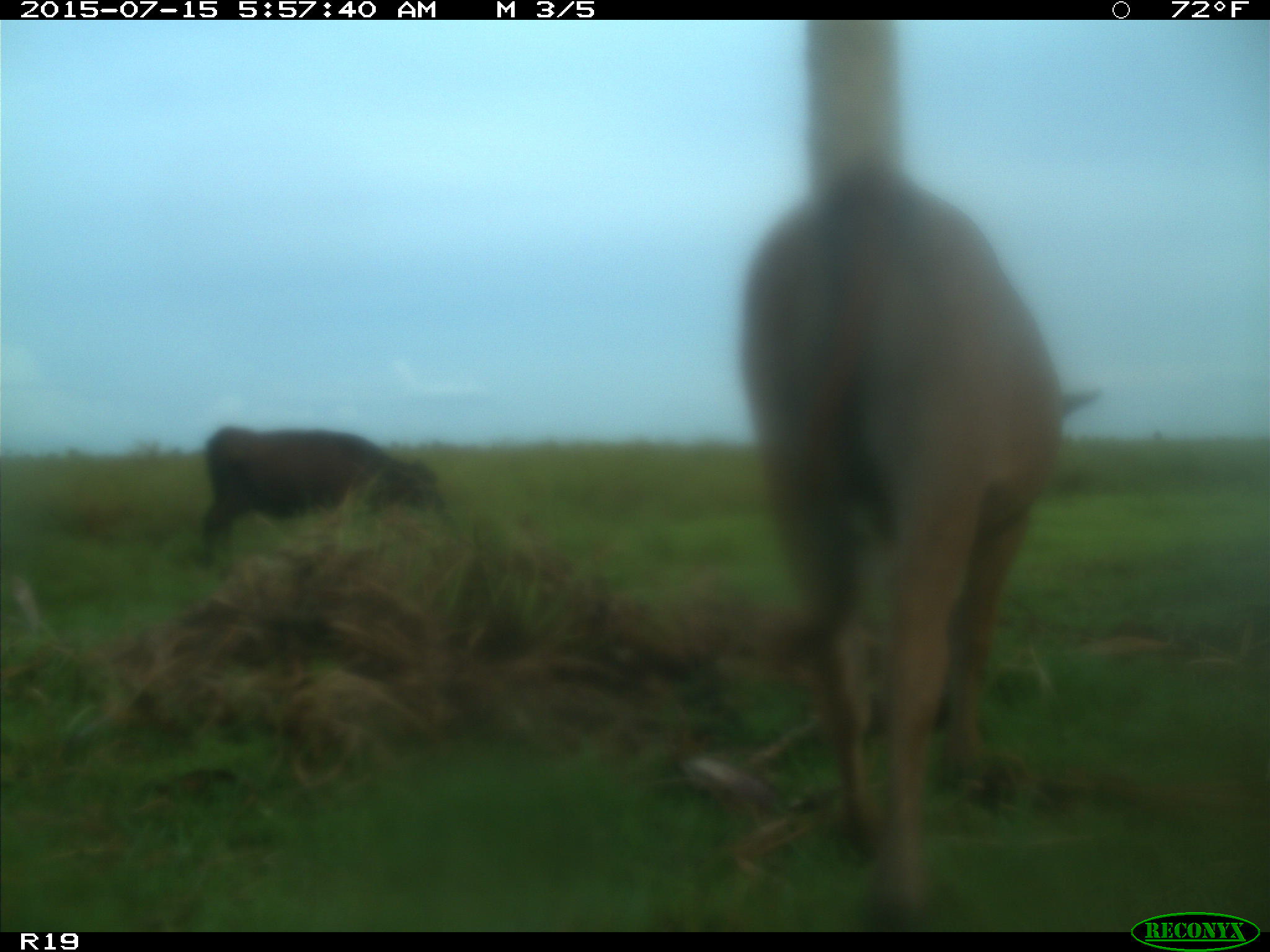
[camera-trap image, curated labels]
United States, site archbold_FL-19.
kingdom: Animalia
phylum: Chordata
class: Mammalia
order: Artiodactyla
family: Bovidae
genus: Bos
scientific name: Bos taurus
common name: domestic cow